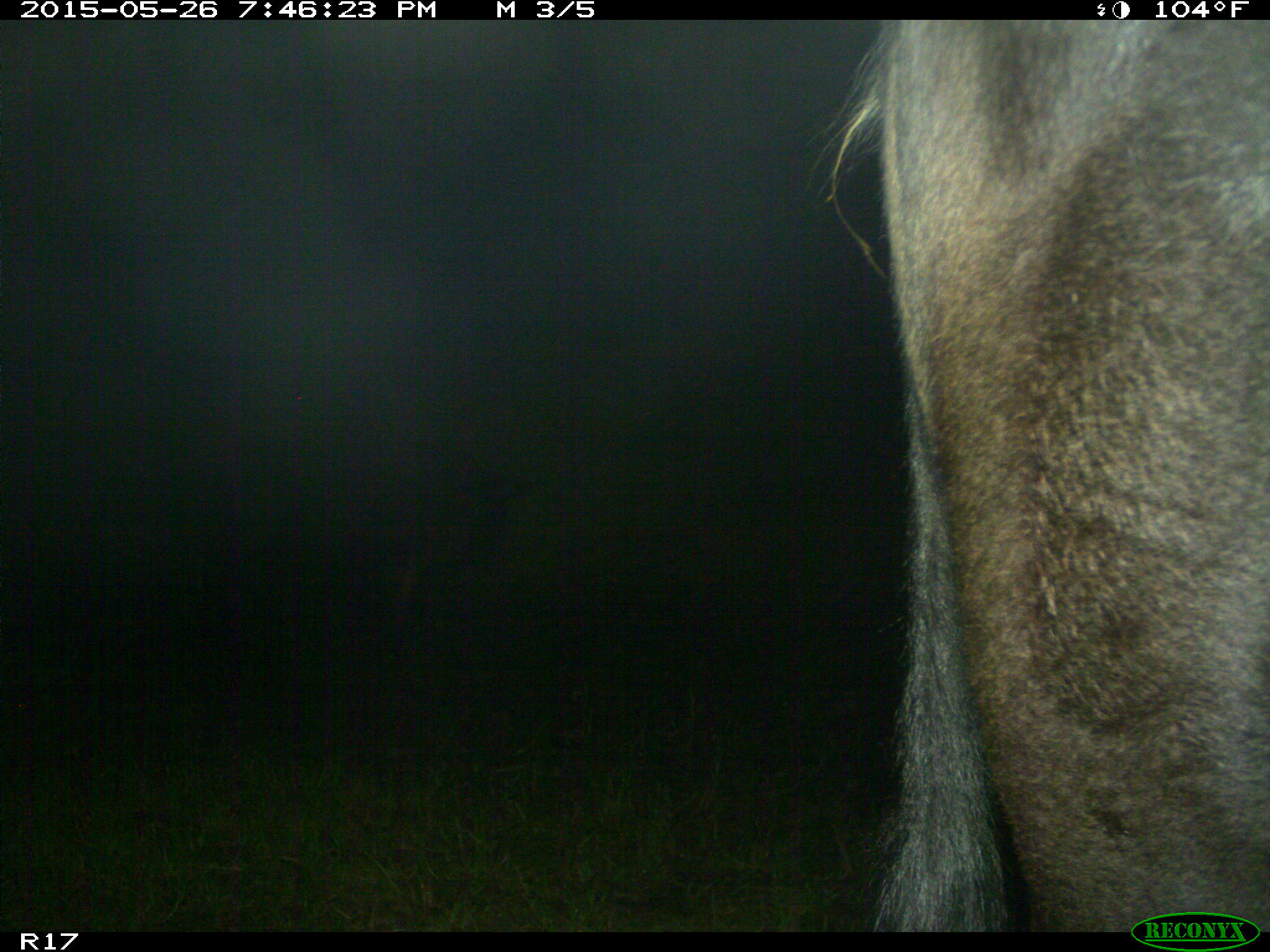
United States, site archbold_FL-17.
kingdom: Animalia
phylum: Chordata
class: Mammalia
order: Artiodactyla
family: Bovidae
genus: Bos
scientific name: Bos taurus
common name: domestic cow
Bos taurus (domestic cow).